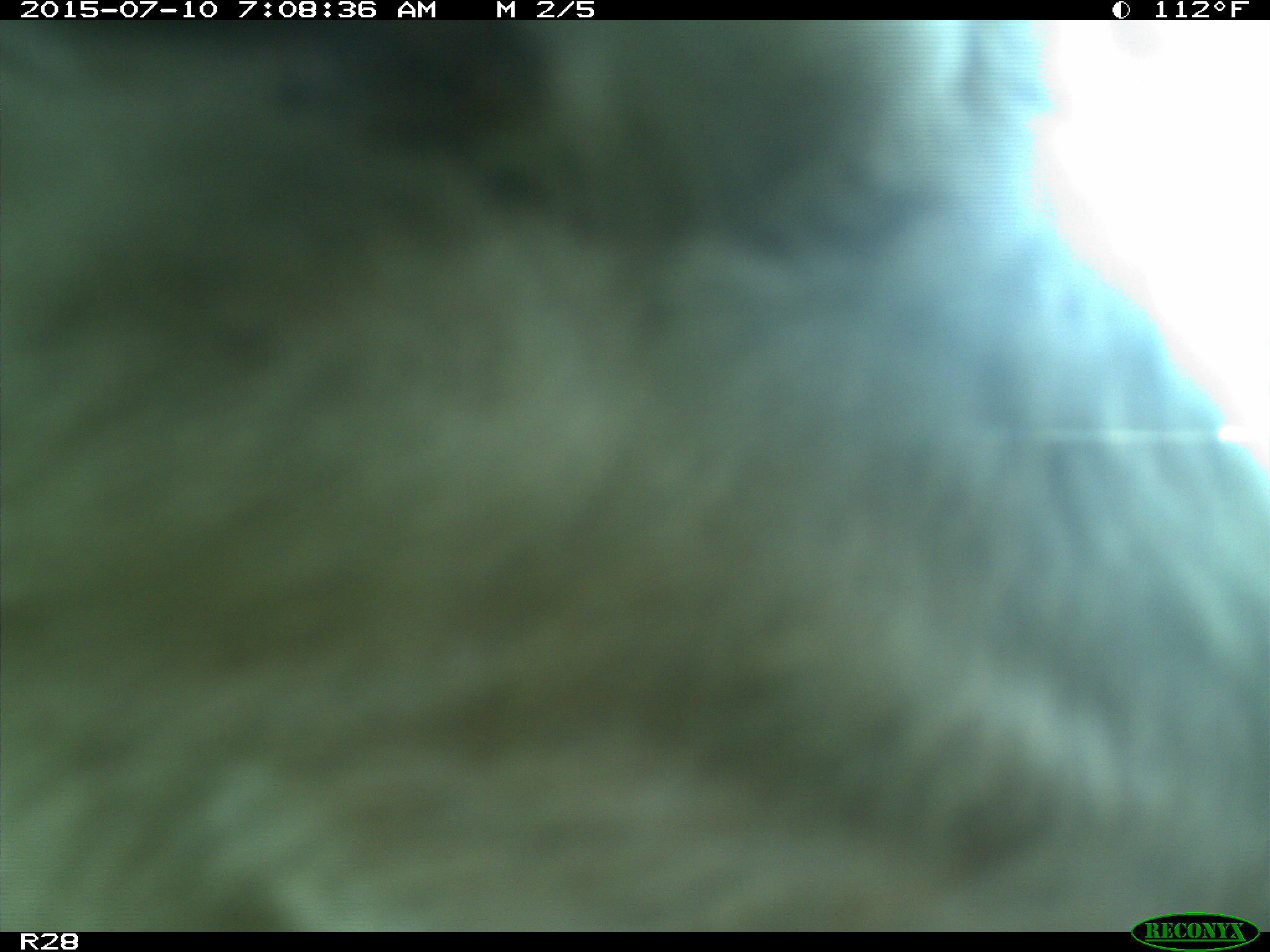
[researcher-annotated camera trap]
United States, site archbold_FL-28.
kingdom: Animalia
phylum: Chordata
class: Mammalia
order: Artiodactyla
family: Bovidae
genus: Bos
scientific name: Bos taurus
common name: domestic cow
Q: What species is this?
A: Bos taurus (domestic cow).